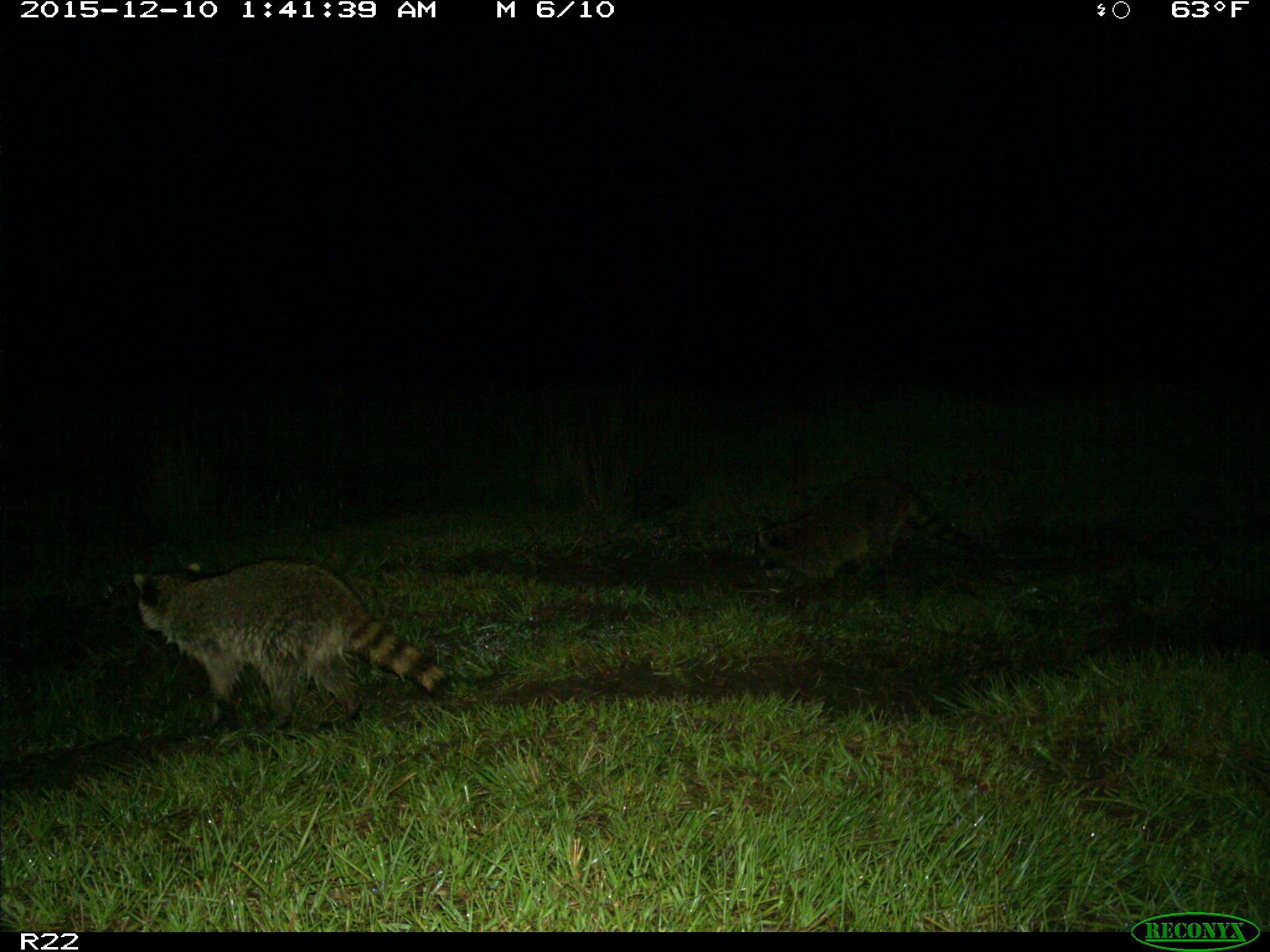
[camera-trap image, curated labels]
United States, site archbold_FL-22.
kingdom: Animalia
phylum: Chordata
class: Mammalia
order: Carnivora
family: Procyonidae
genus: Procyon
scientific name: Procyon lotor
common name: common raccoon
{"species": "Procyon lotor (common raccoon)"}